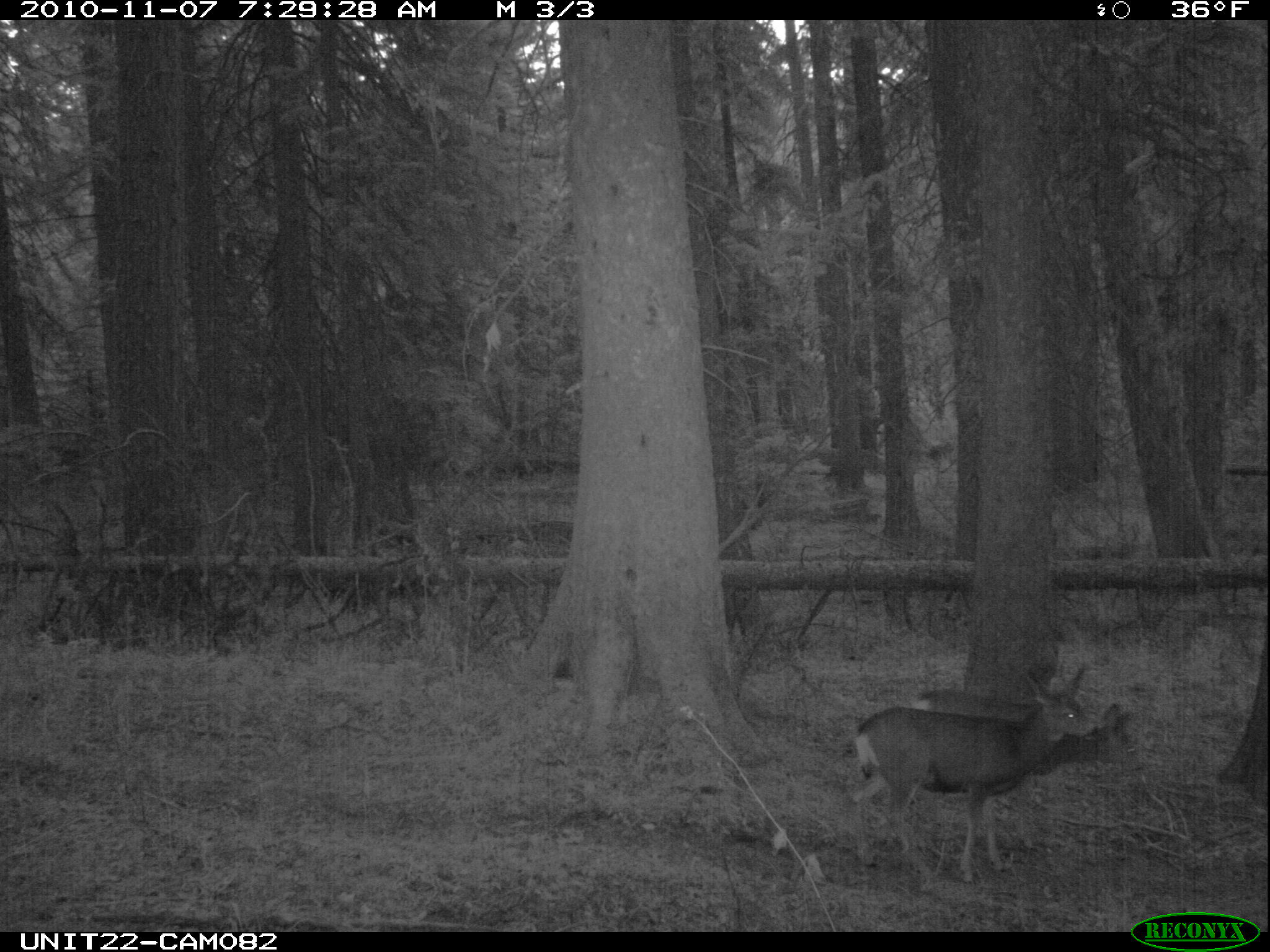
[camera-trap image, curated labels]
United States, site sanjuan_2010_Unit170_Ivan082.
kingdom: Animalia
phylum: Chordata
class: Mammalia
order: Artiodactyla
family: Cervidae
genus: Odocoileus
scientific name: Odocoileus hemionus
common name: mule deer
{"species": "Odocoileus hemionus (mule deer)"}